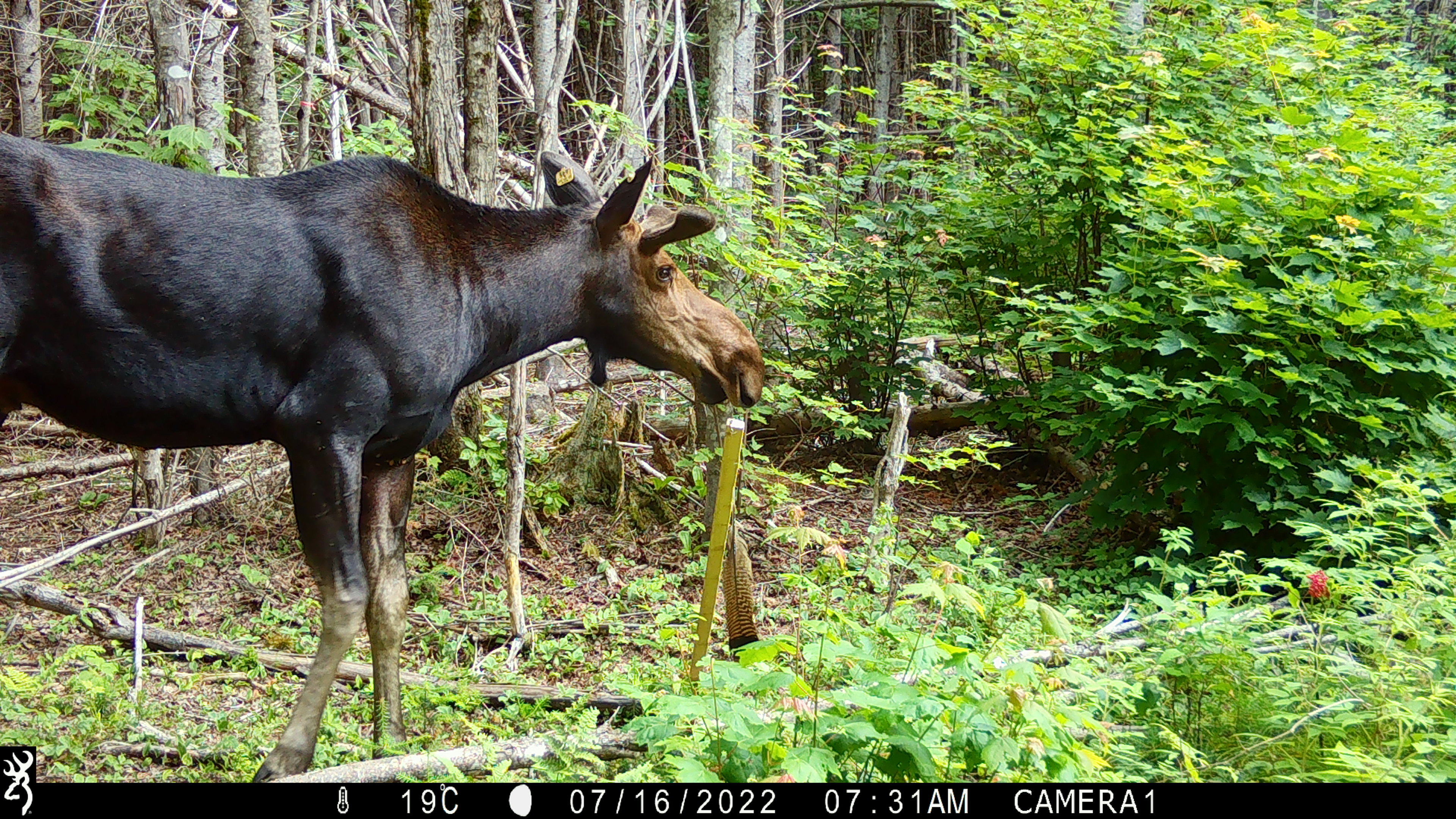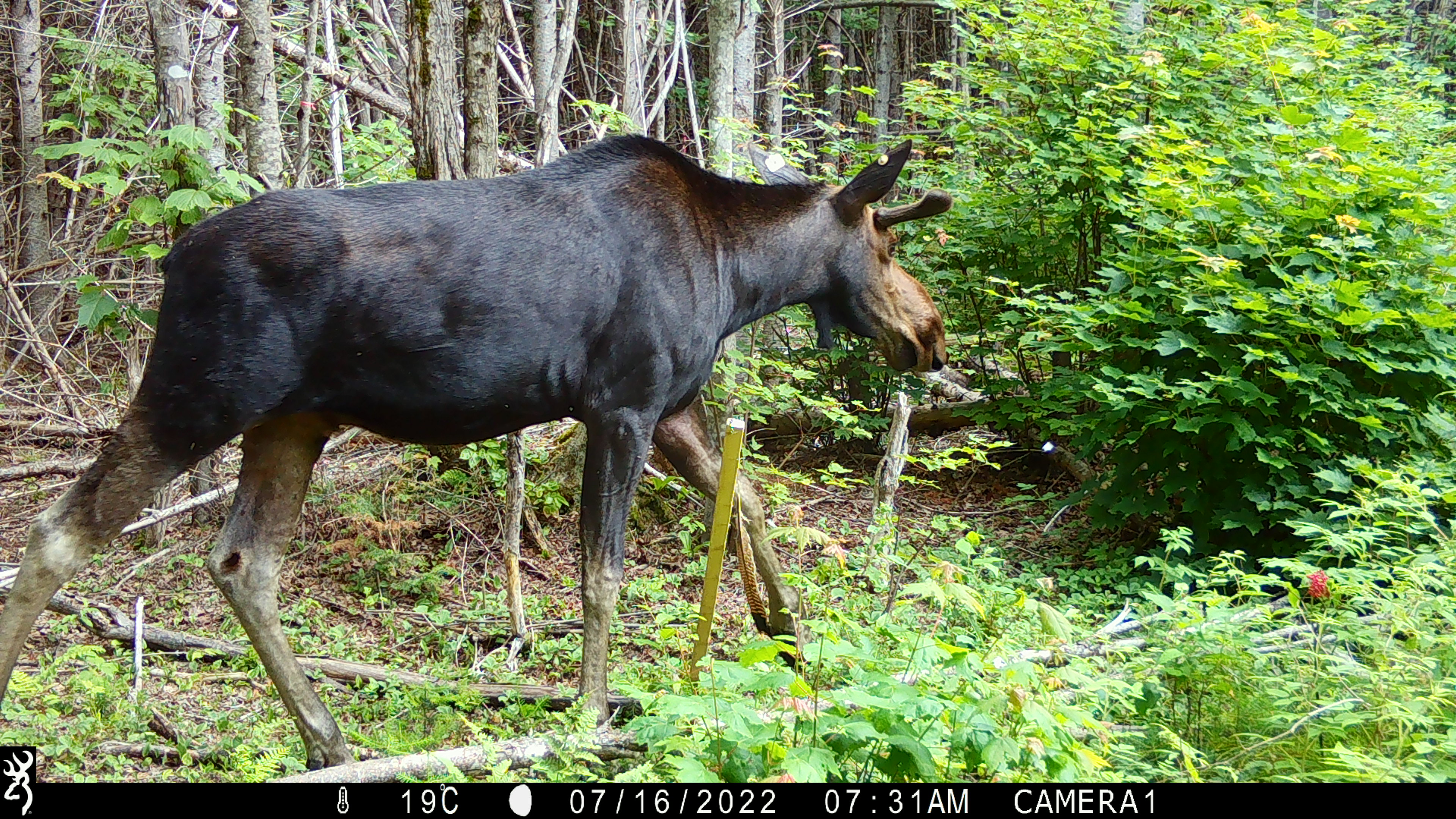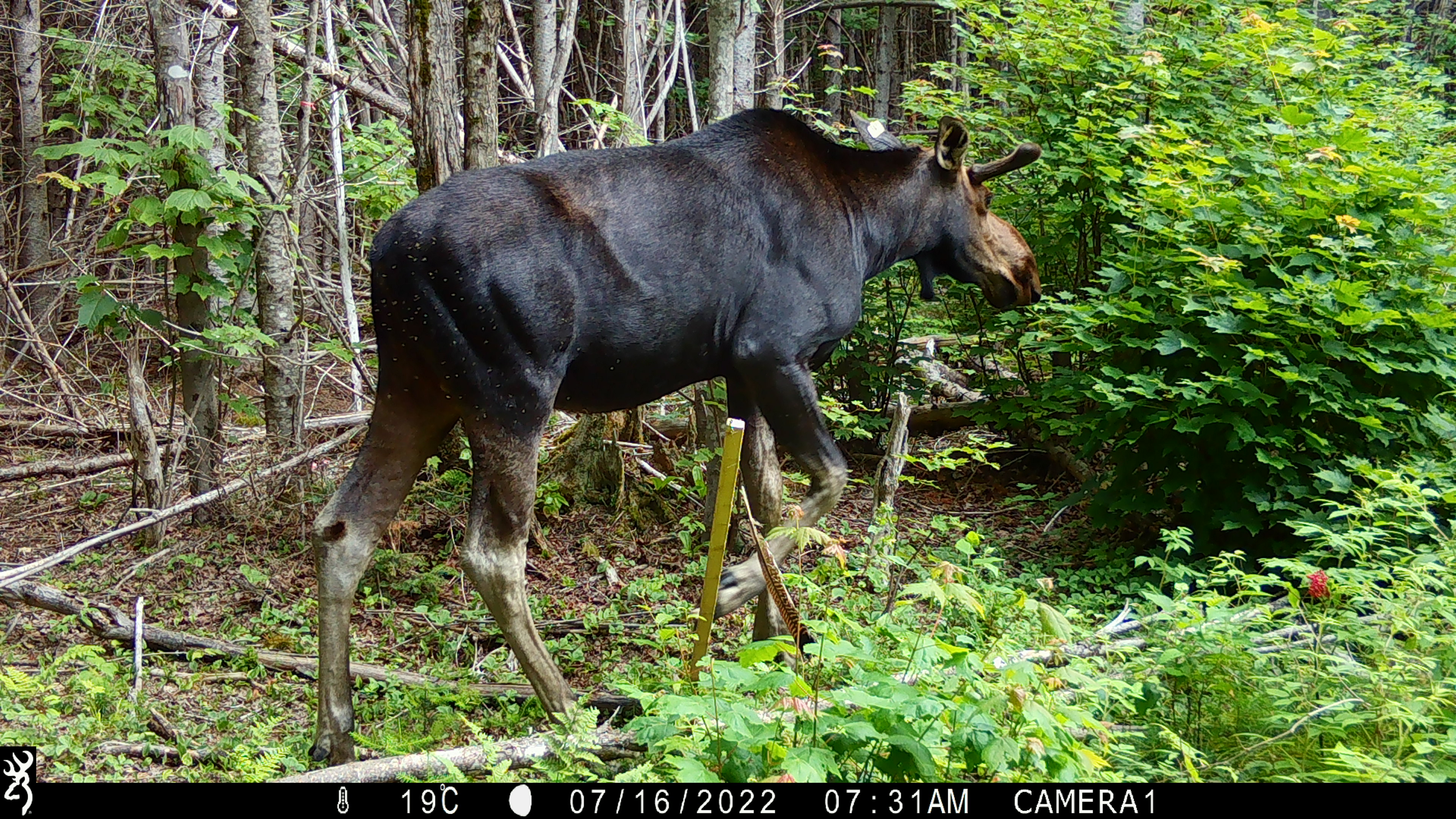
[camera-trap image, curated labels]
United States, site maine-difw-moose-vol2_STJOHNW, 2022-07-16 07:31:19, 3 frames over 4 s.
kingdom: Animalia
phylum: Chordata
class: Mammalia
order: Artiodactyla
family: Cervidae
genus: Alces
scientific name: Alces alces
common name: moose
Moose (Alces alces).